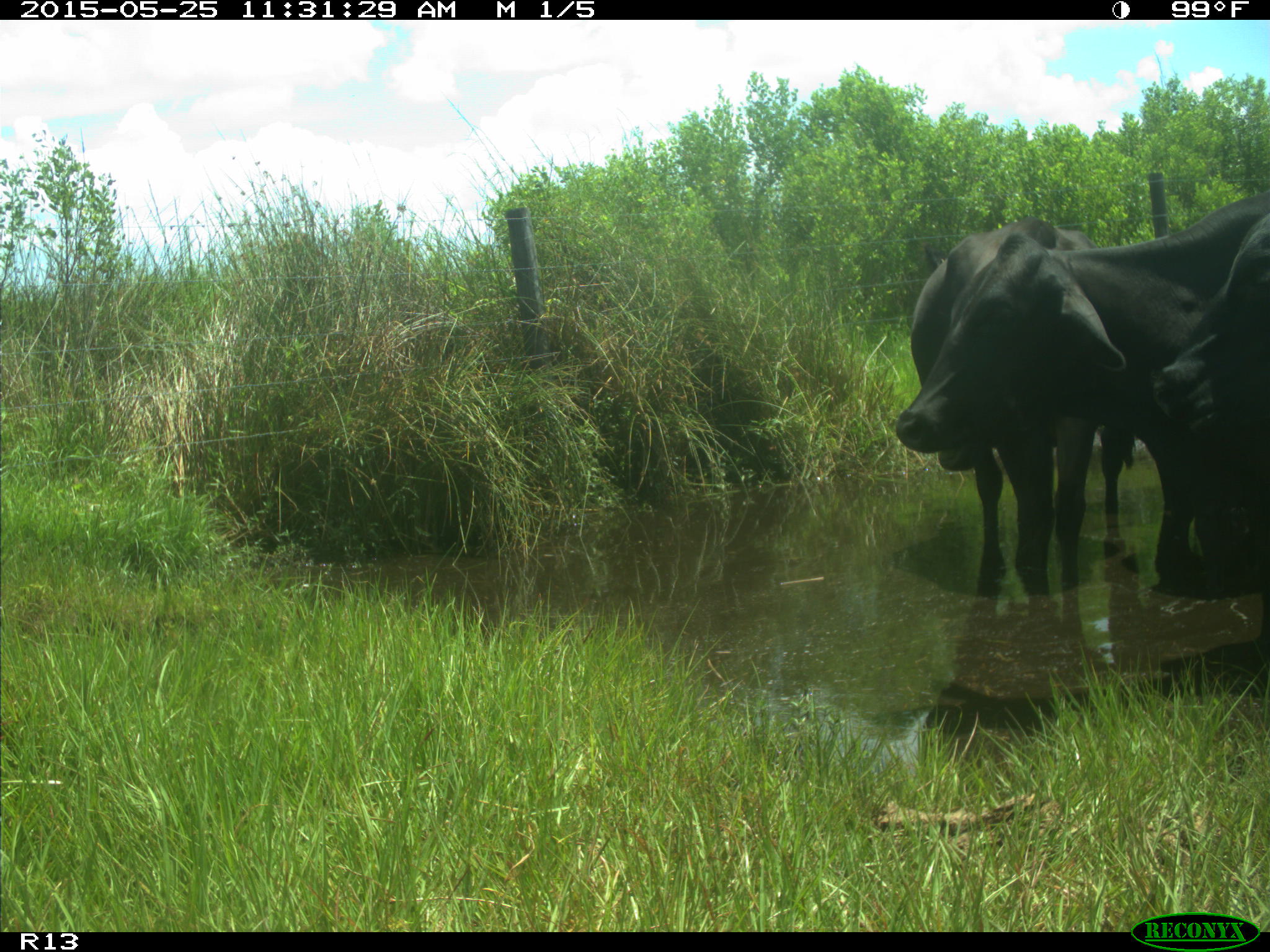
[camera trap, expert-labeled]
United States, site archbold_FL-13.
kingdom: Animalia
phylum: Chordata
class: Mammalia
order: Artiodactyla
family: Bovidae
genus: Bos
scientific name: Bos taurus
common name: domestic cow